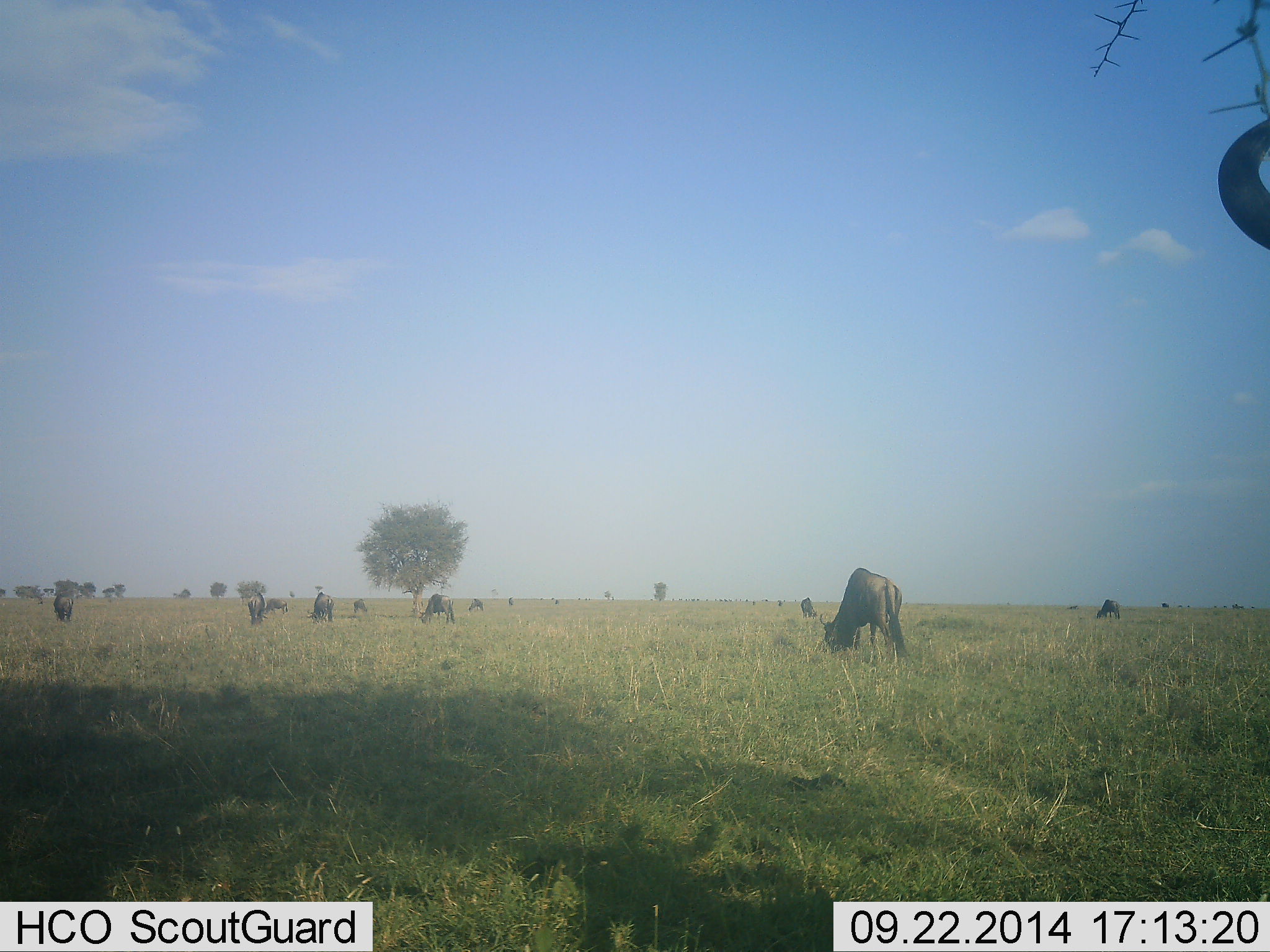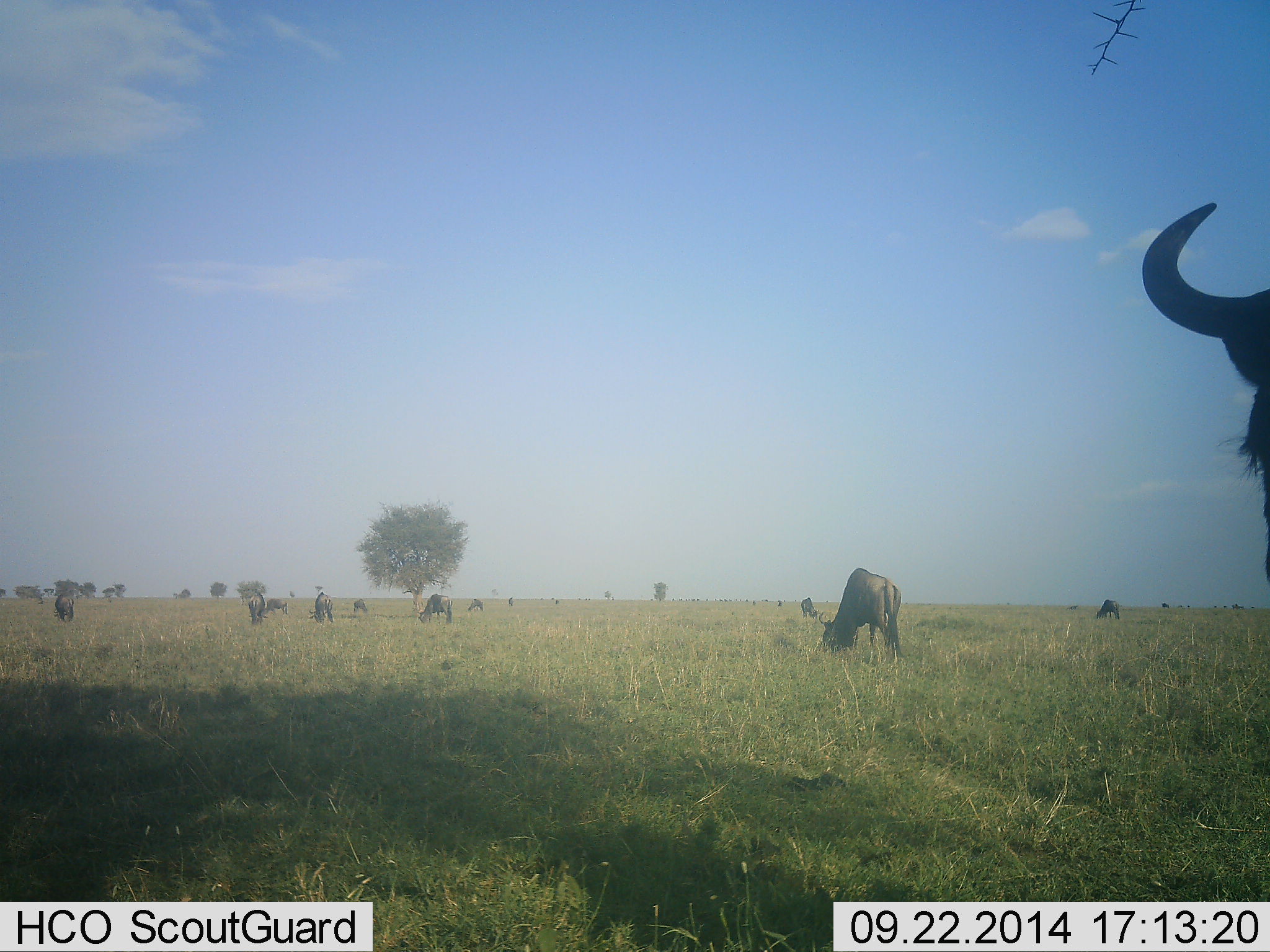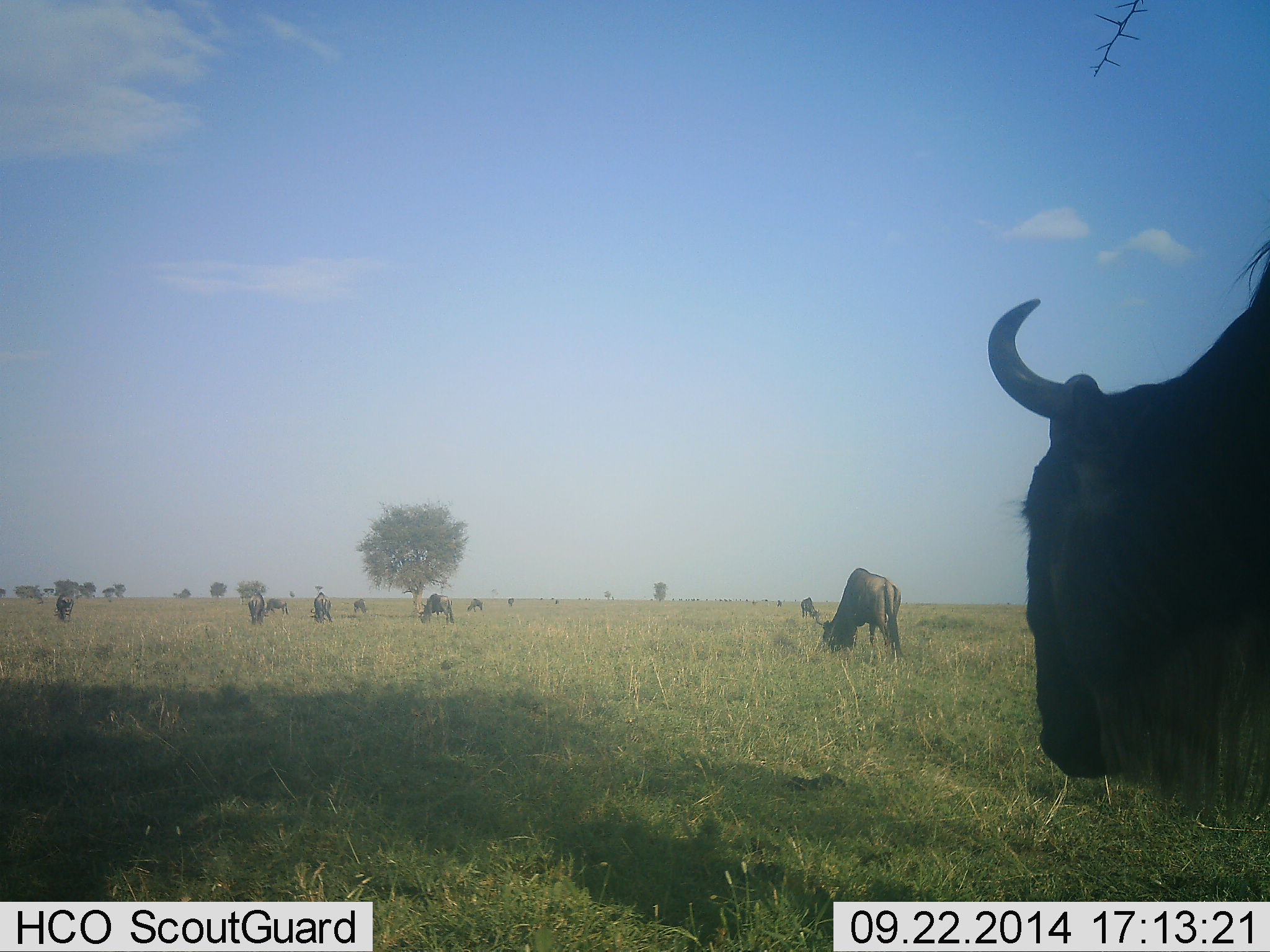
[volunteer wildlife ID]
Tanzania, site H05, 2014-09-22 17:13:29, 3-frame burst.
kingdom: Animalia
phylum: Chordata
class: Mammalia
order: Artiodactyla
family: Bovidae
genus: Connochaetes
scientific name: Connochaetes taurinus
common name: blue wildebeest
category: wildebeest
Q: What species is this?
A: Wildebeest (blue wildebeest) (Connochaetes taurinus).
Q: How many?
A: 11-50.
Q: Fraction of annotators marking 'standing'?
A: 30%.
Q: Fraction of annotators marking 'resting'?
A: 0%.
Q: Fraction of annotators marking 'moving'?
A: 70%.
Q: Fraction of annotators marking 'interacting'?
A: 0%.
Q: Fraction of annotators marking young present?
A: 0%.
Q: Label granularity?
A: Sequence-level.